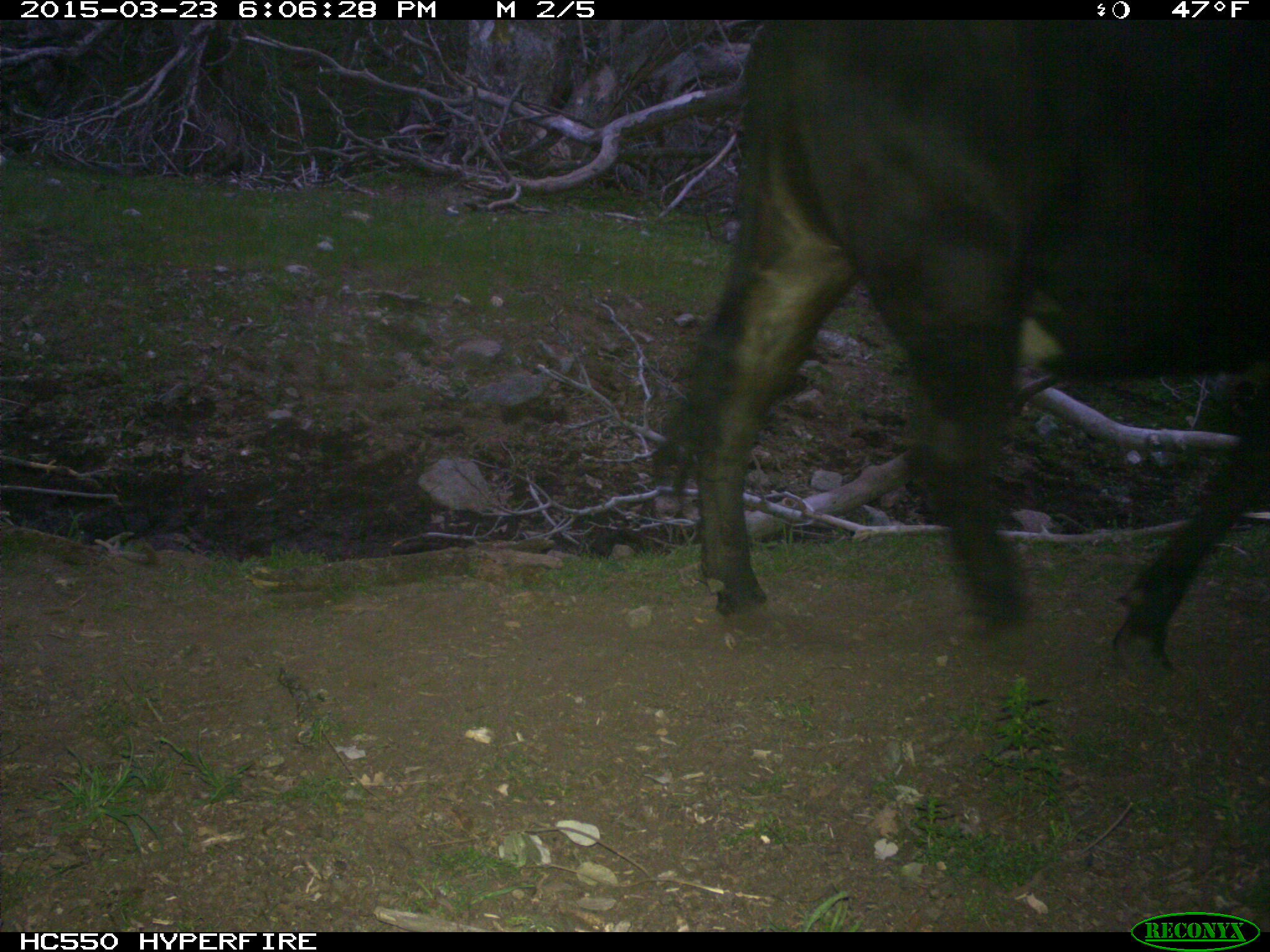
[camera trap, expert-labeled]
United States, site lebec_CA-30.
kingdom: Animalia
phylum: Chordata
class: Mammalia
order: Artiodactyla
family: Bovidae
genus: Bos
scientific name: Bos taurus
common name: domestic cow